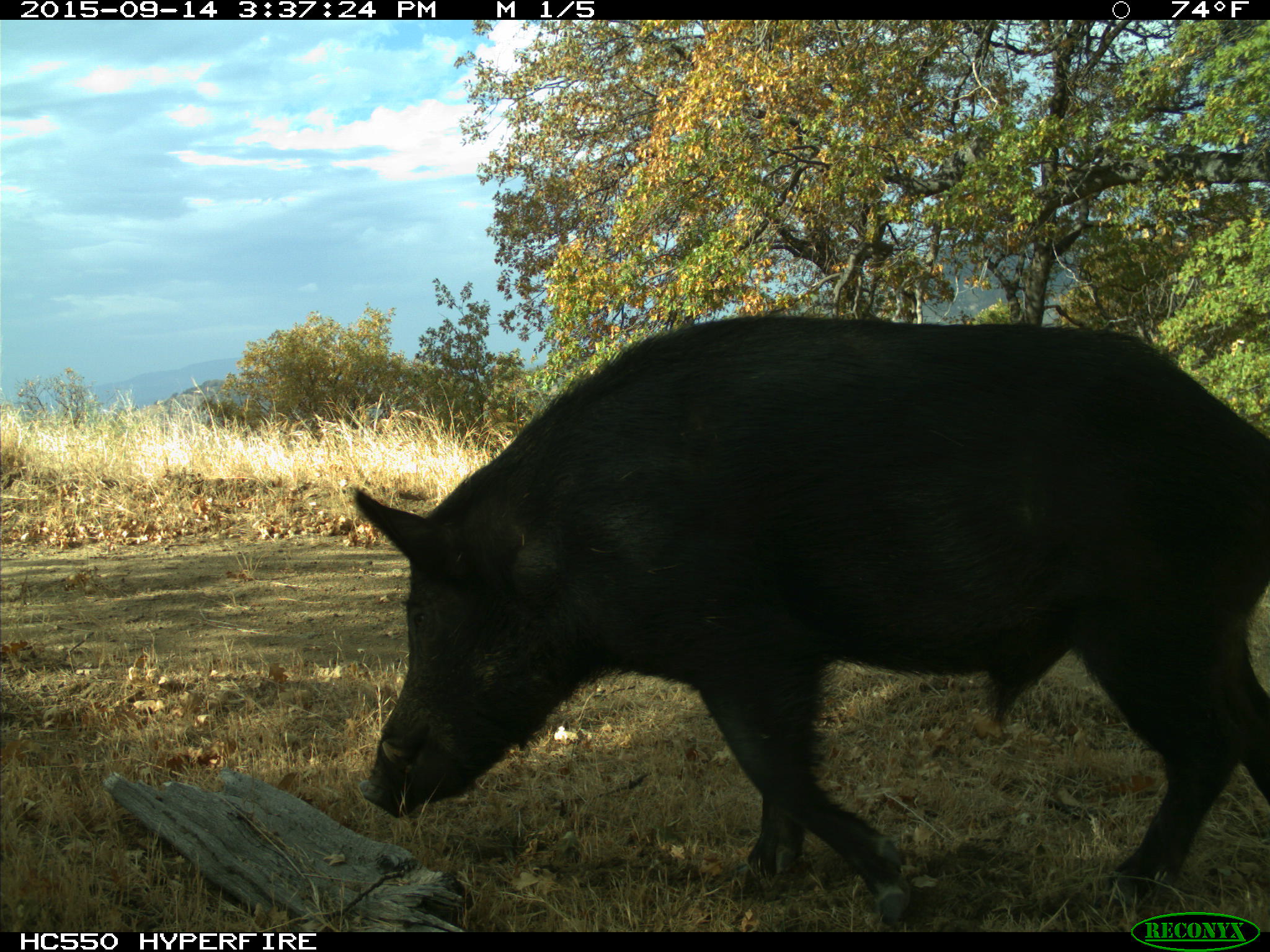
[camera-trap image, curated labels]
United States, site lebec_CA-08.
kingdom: Animalia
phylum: Chordata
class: Mammalia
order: Artiodactyla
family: Suidae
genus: Sus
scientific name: Sus scrofa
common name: wild boar